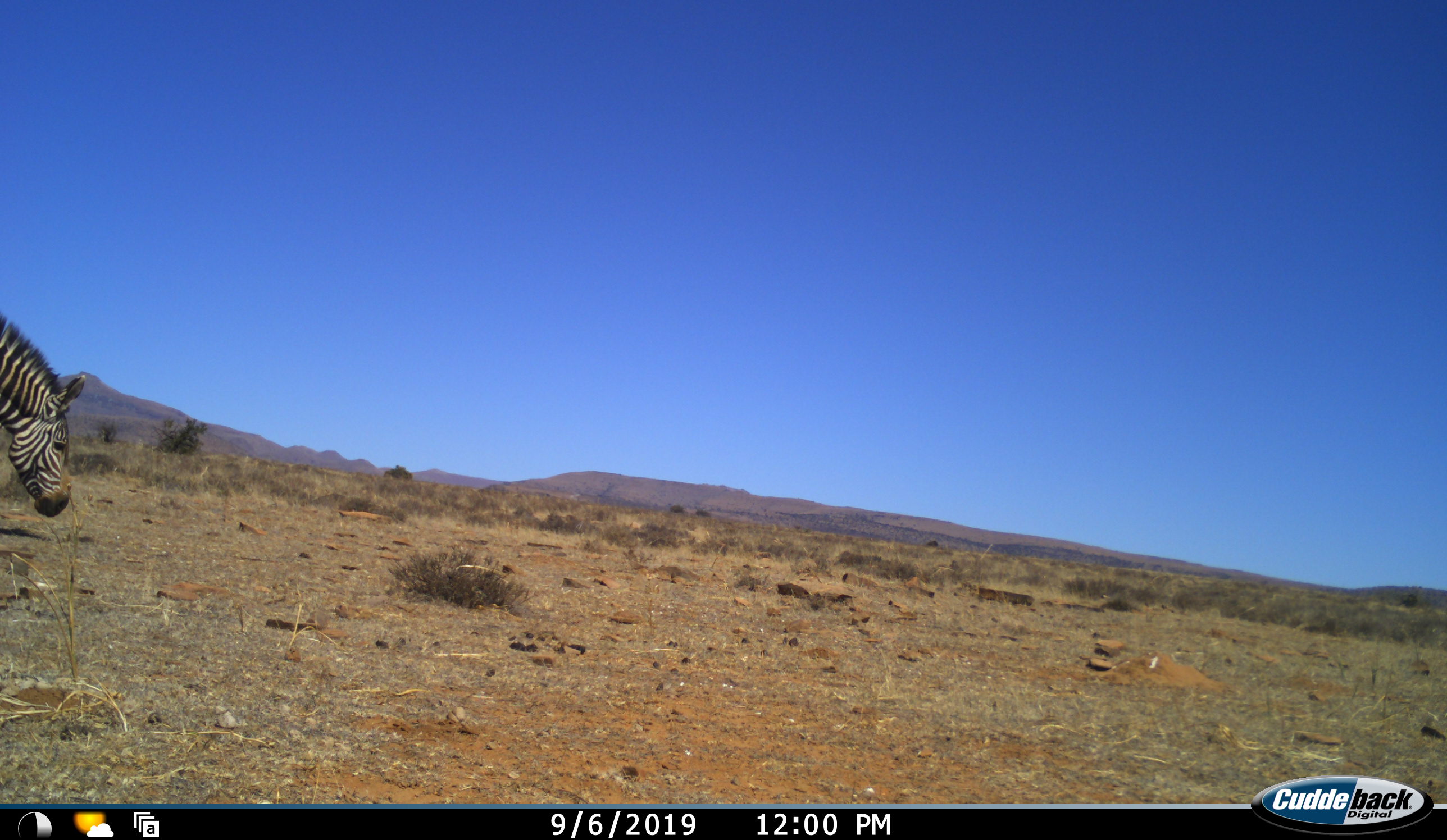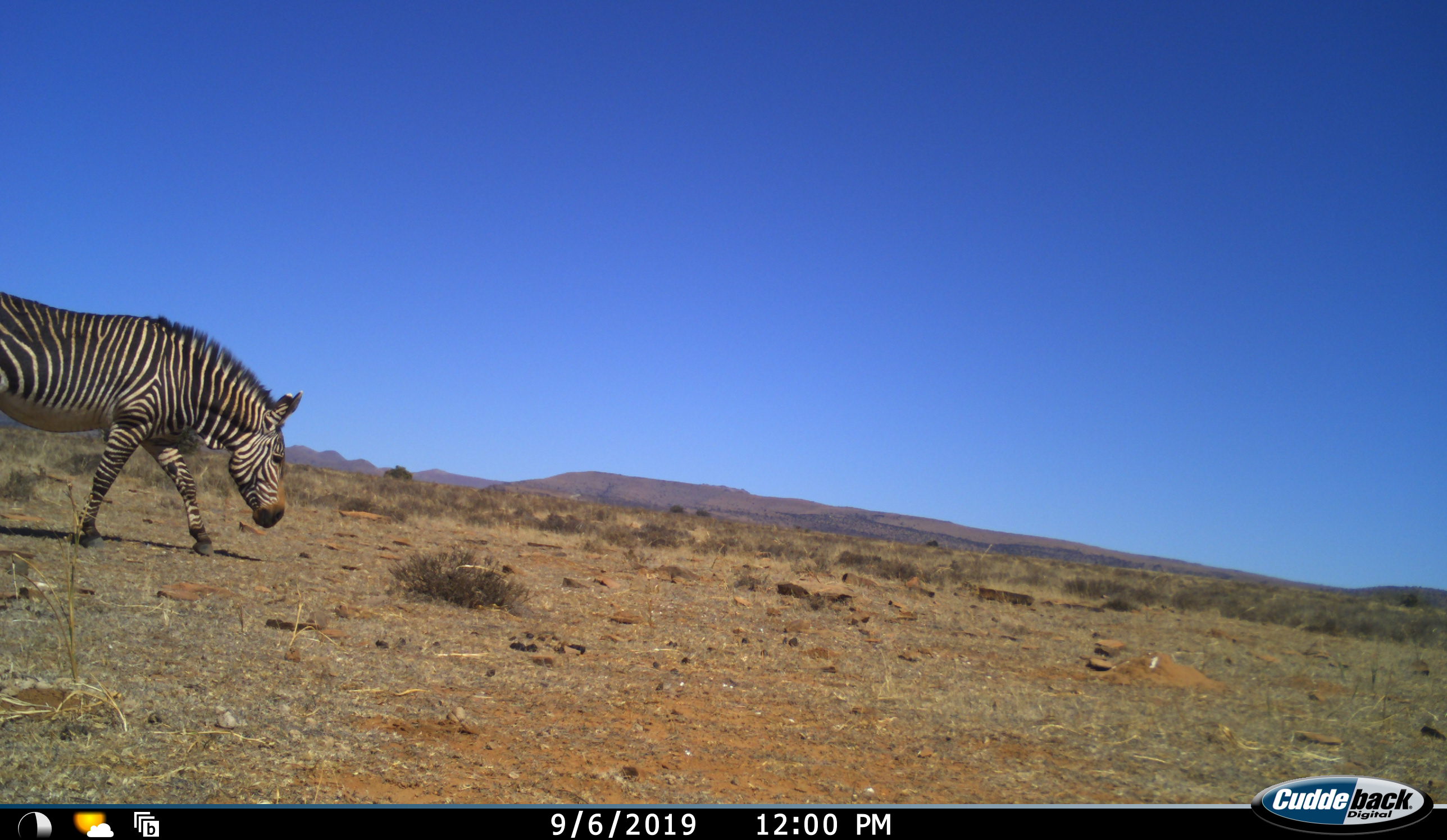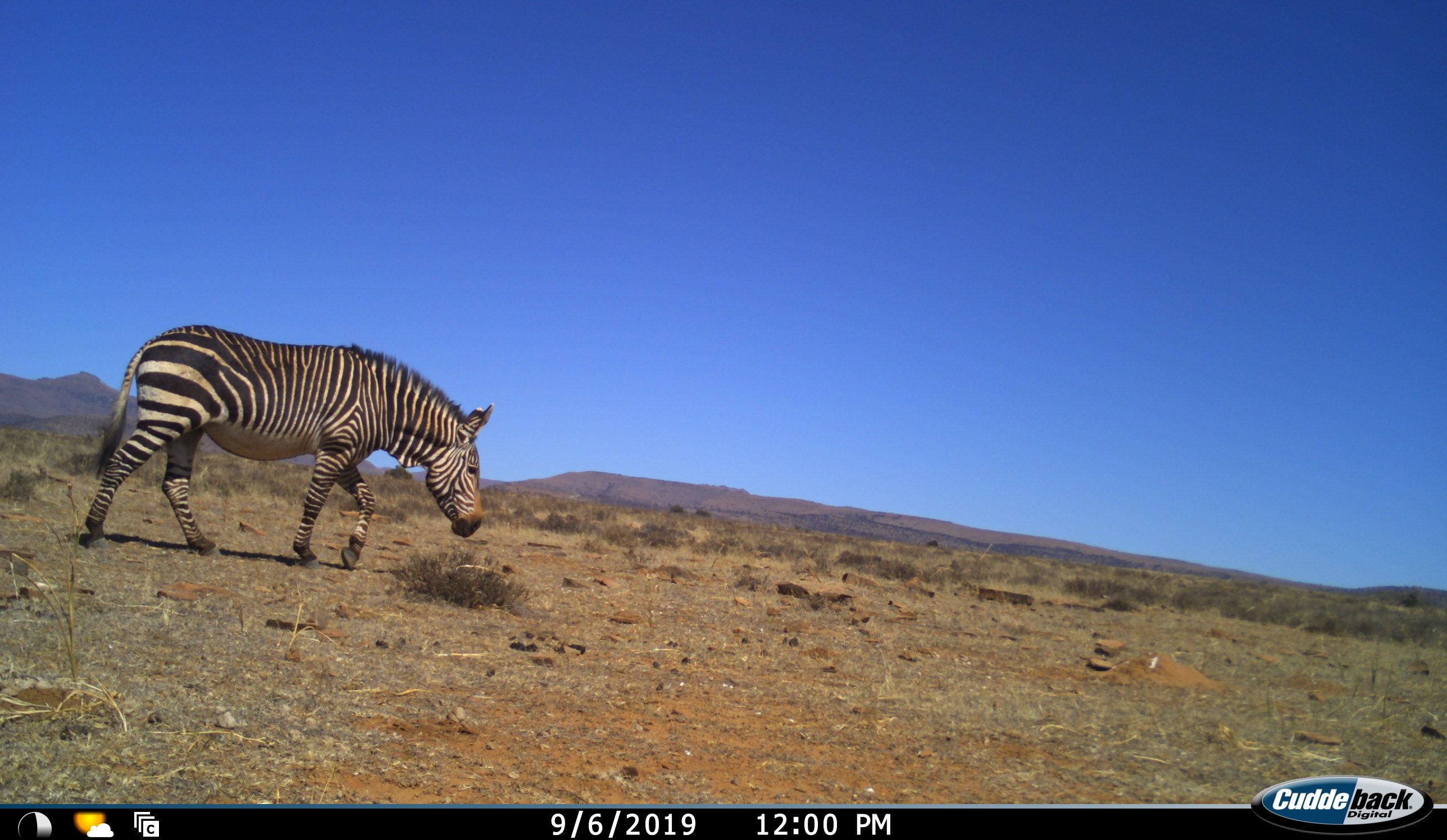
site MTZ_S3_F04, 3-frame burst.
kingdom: Animalia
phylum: Chordata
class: Mammalia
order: Perissodactyla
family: Equidae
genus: Equus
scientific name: Equus zebra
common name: mountain zebra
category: zebramountain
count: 1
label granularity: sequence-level